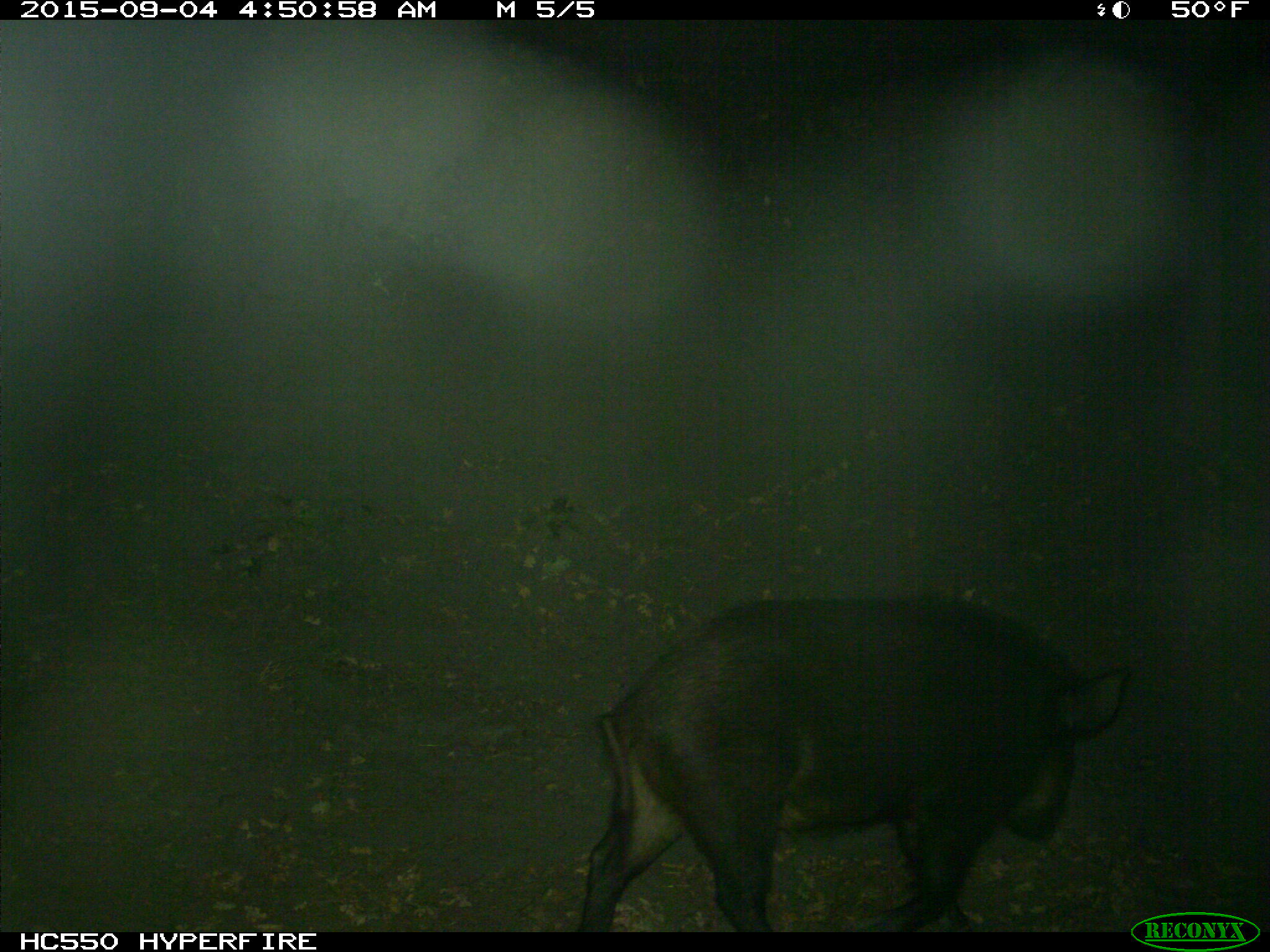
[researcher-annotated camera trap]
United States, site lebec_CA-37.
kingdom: Animalia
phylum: Chordata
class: Mammalia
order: Artiodactyla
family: Suidae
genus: Sus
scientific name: Sus scrofa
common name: wild boar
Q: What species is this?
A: Sus scrofa (wild boar).